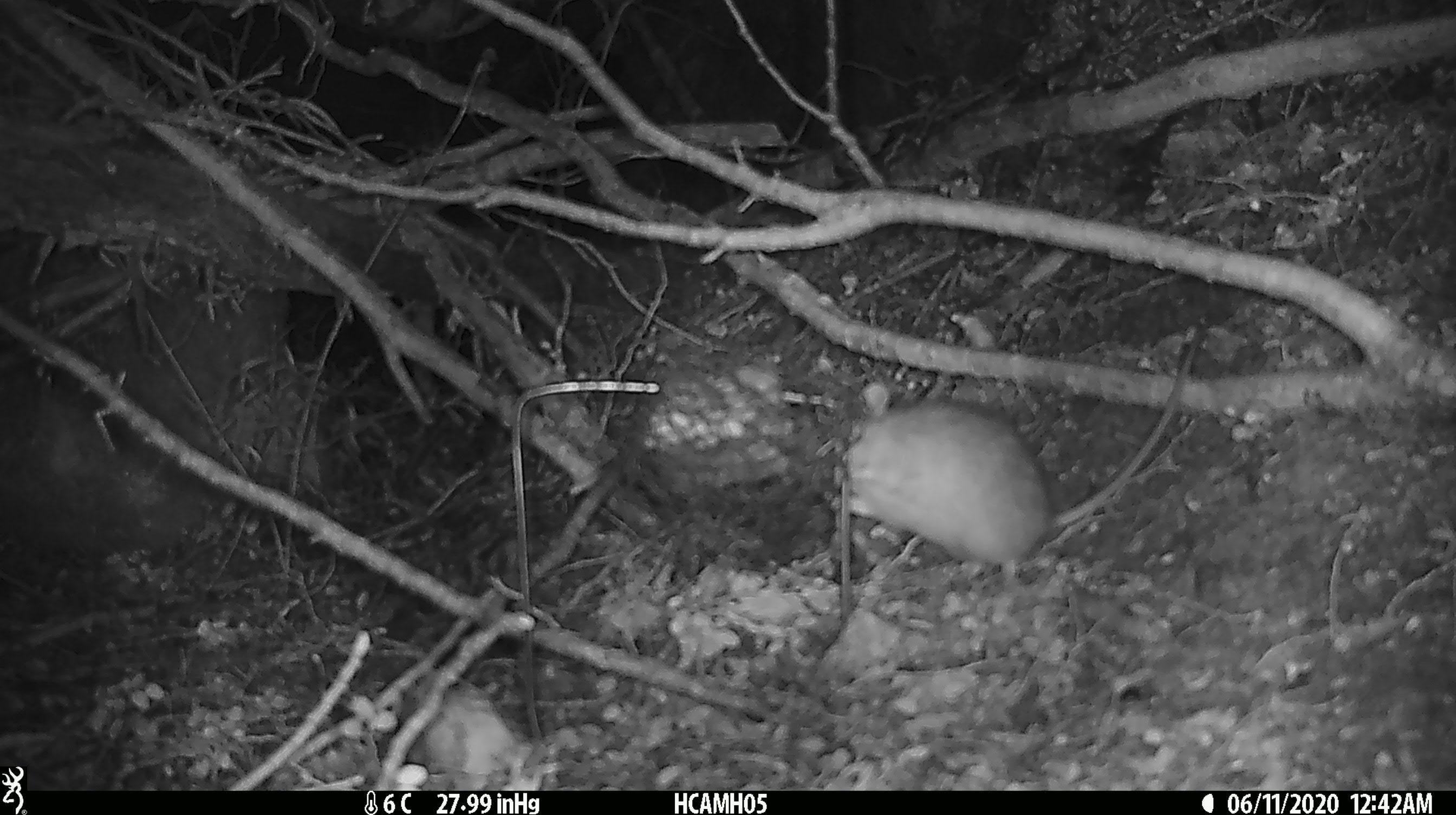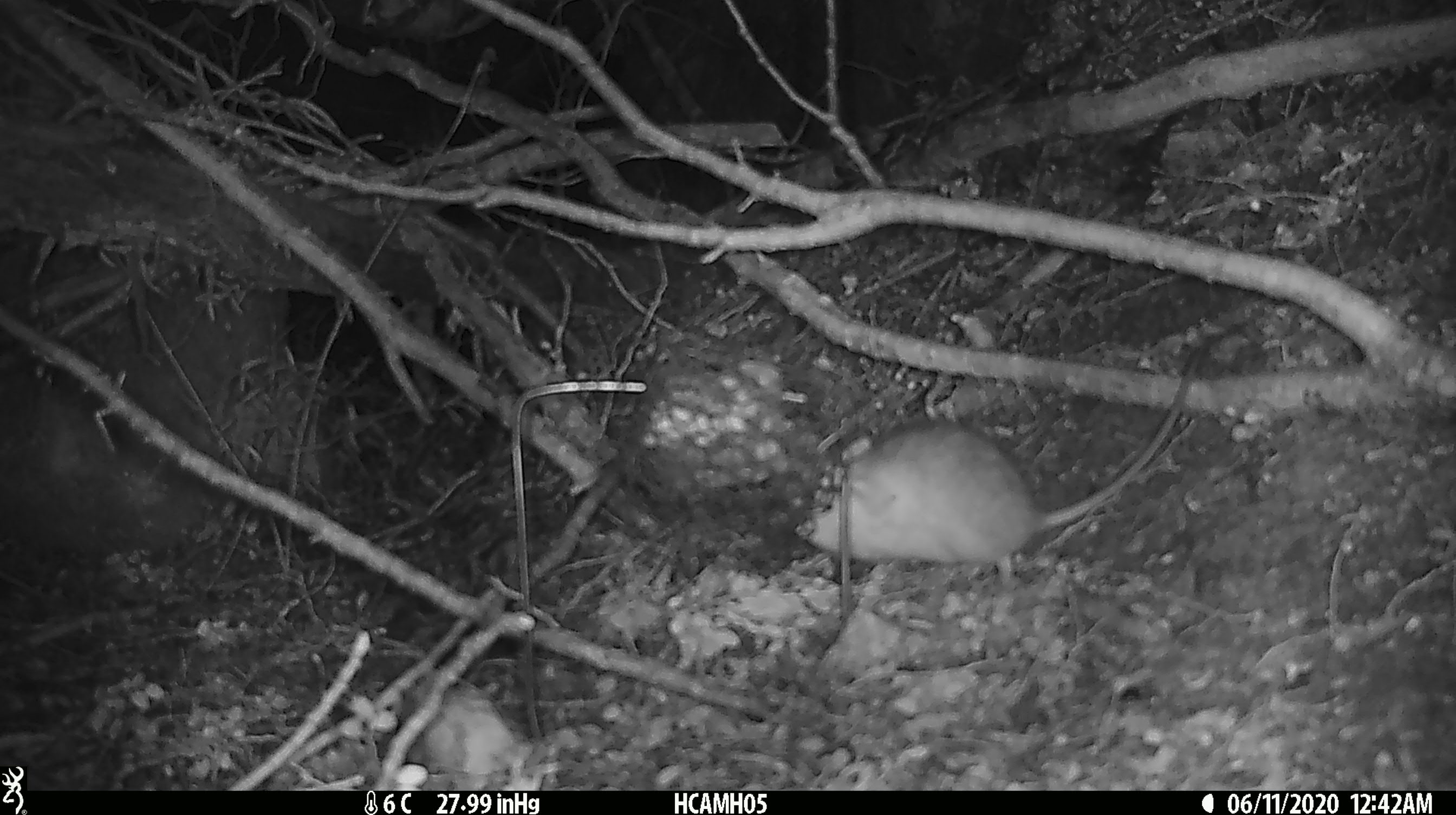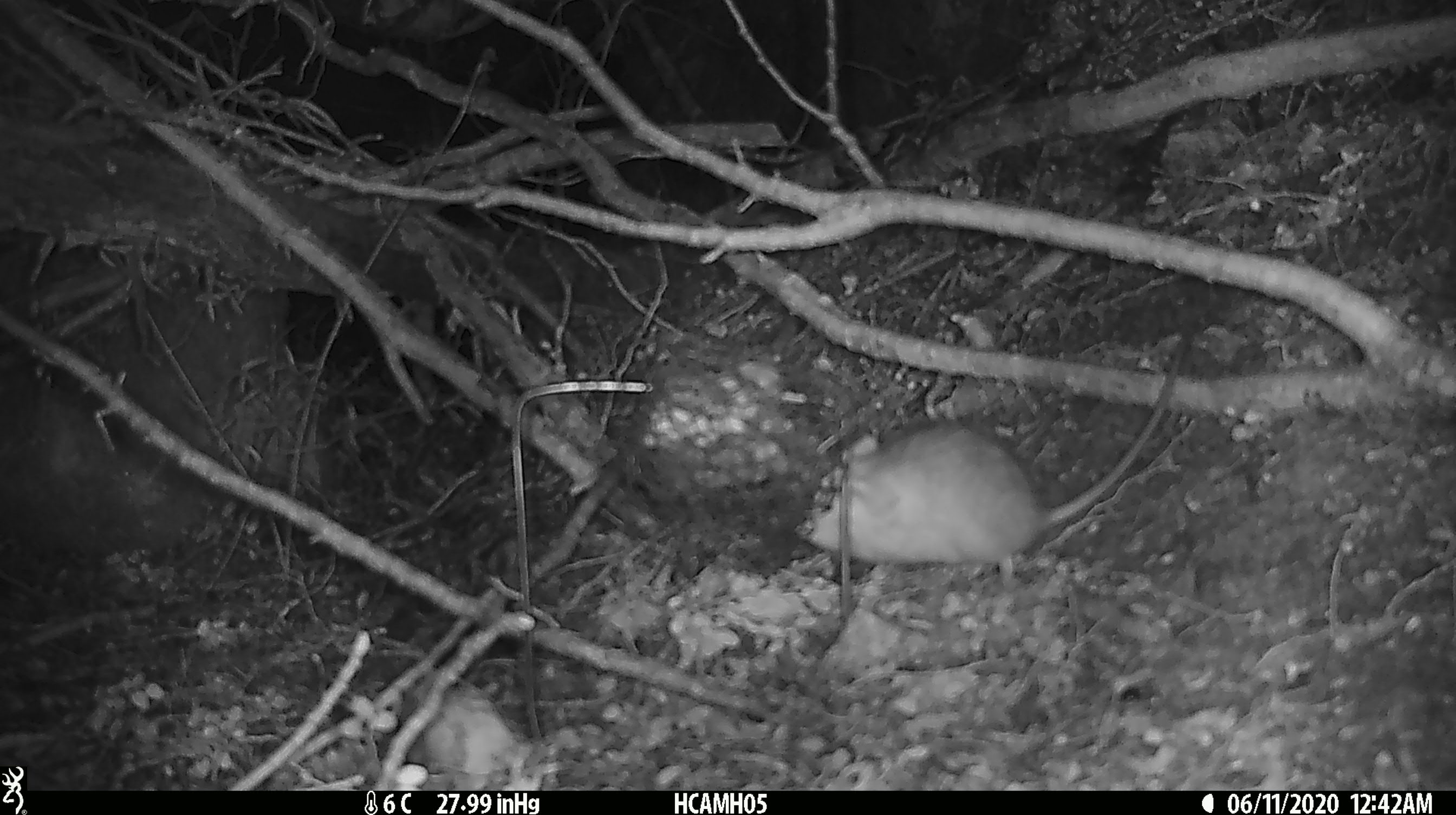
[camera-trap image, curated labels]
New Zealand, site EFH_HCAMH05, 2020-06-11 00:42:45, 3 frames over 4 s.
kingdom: Animalia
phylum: Chordata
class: Mammalia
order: Rodentia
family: Muridae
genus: Rattus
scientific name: Rattus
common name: rat